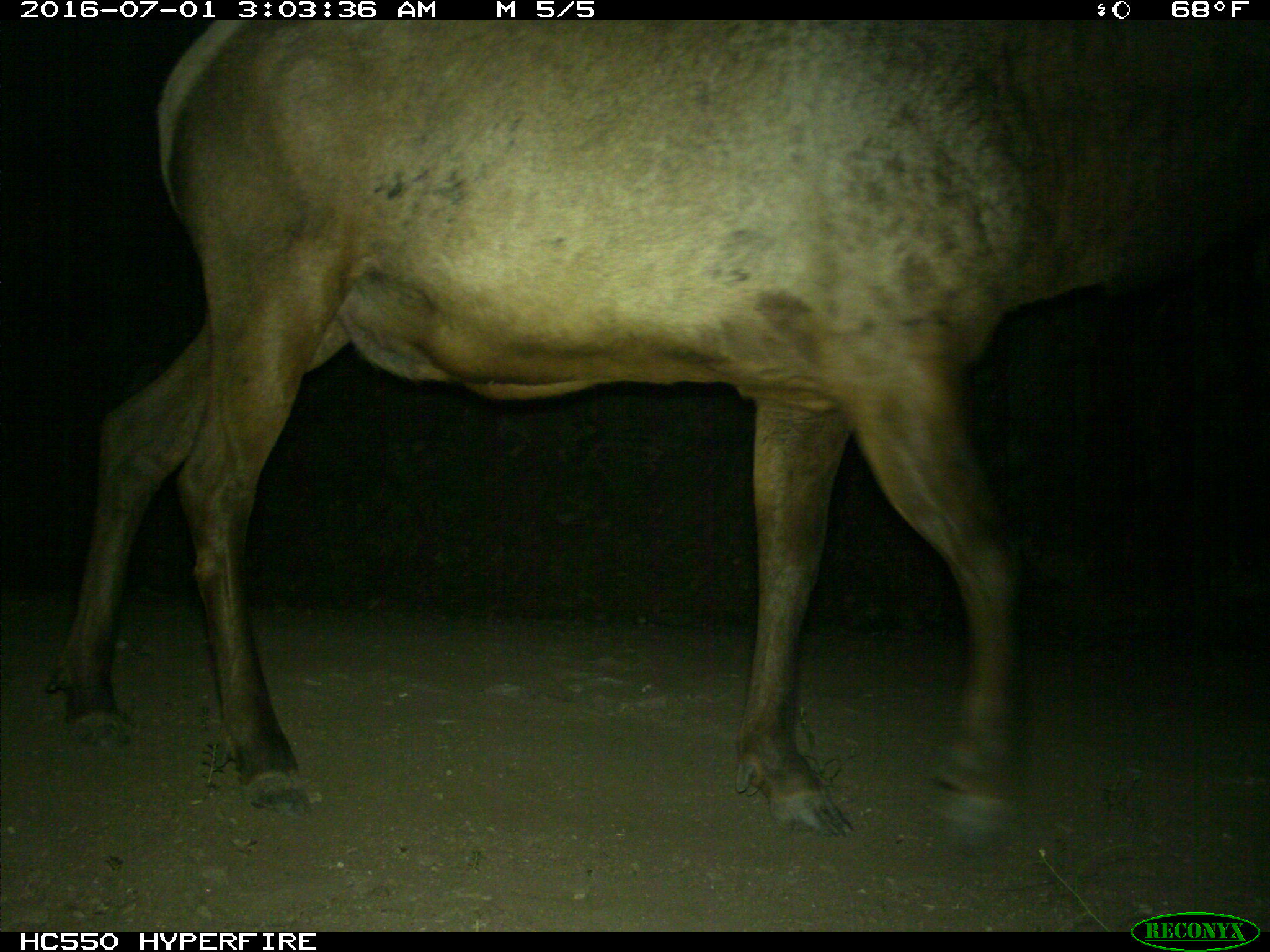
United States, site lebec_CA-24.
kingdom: Animalia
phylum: Chordata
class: Mammalia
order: Artiodactyla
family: Cervidae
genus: Cervus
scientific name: Cervus canadensis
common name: elk